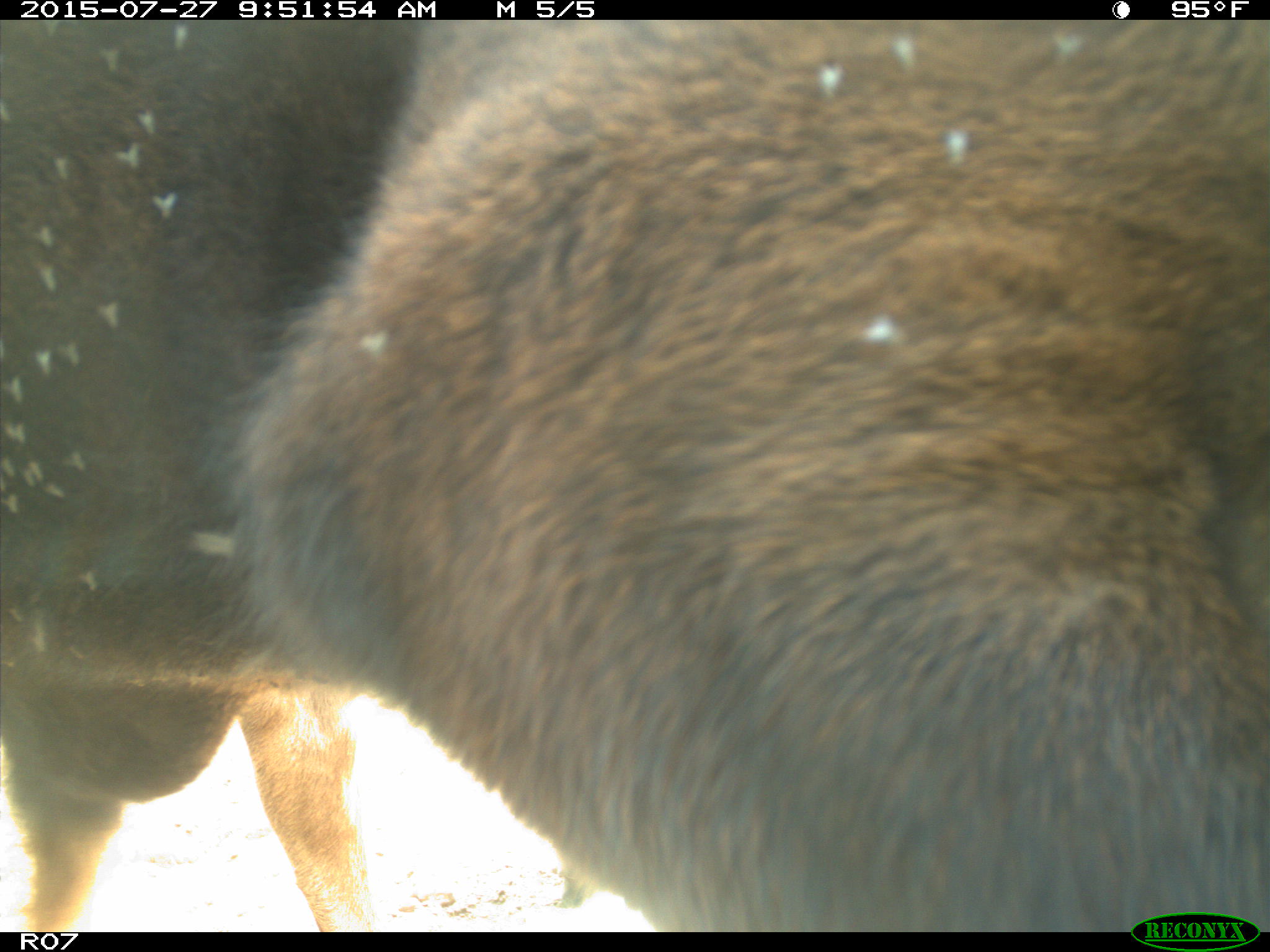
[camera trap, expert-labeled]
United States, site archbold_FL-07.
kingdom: Animalia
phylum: Chordata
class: Mammalia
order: Artiodactyla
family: Bovidae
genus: Bos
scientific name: Bos taurus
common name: domestic cow